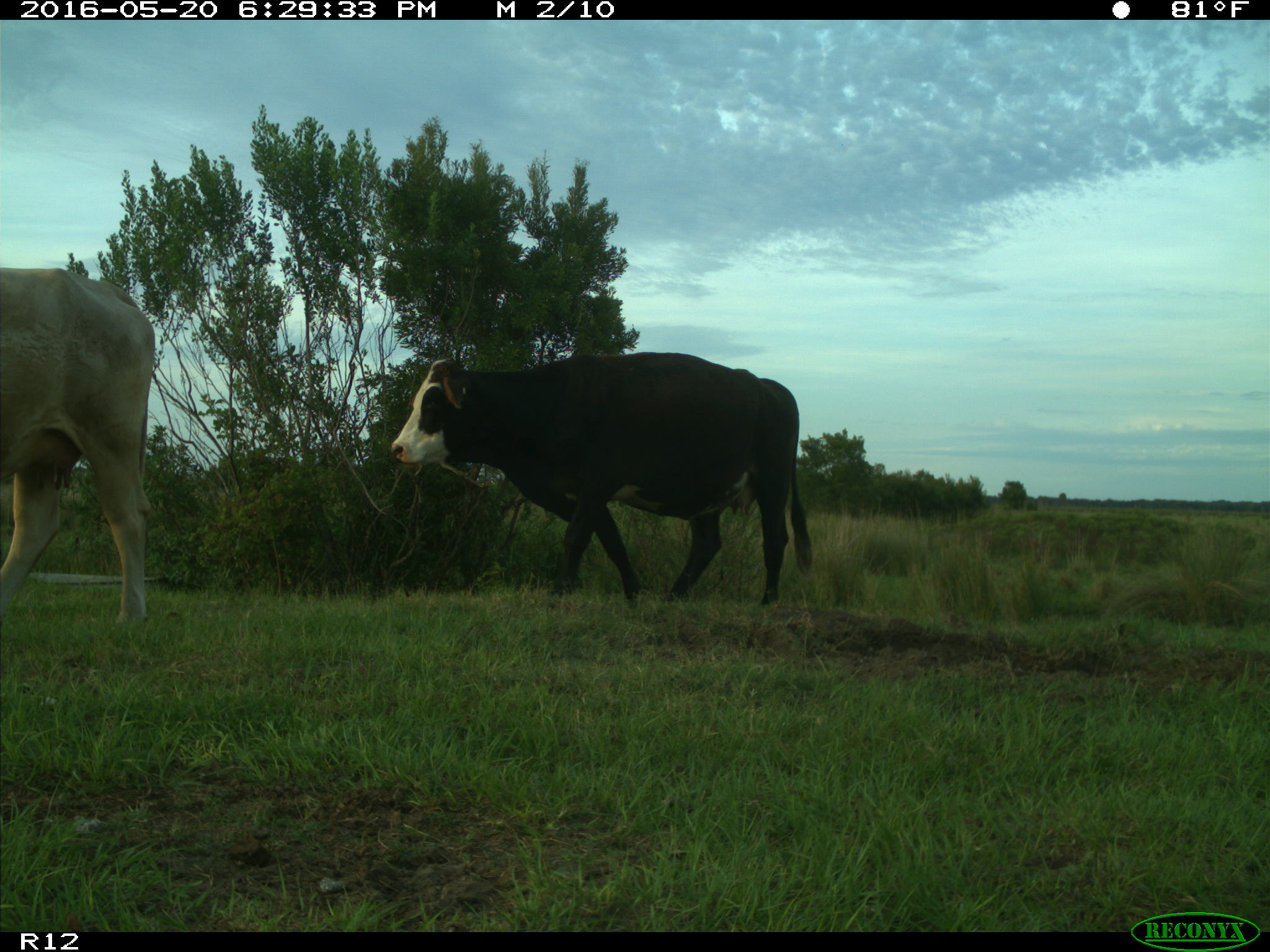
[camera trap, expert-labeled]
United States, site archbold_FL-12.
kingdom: Animalia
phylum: Chordata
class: Mammalia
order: Artiodactyla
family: Bovidae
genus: Bos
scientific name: Bos taurus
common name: domestic cow